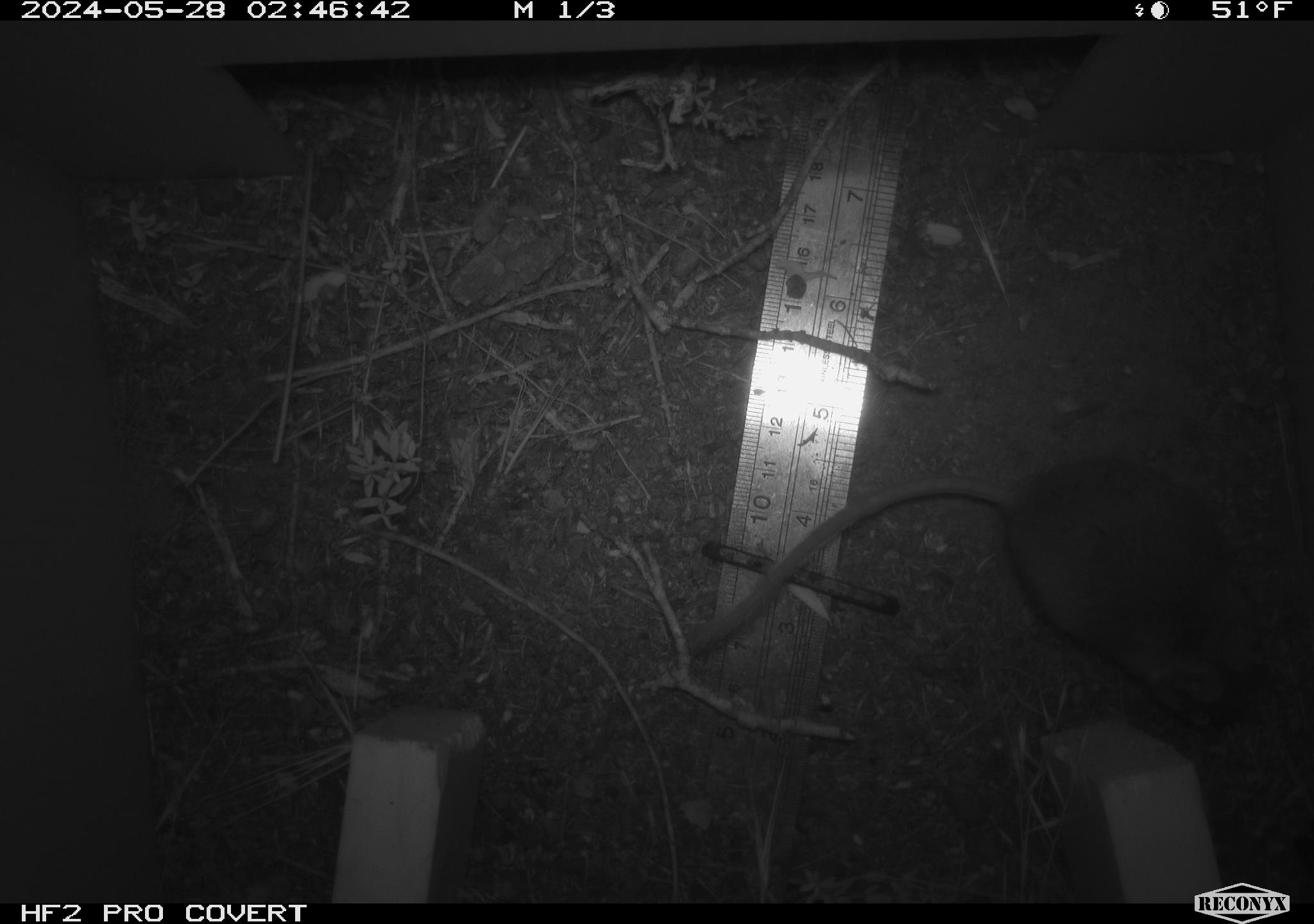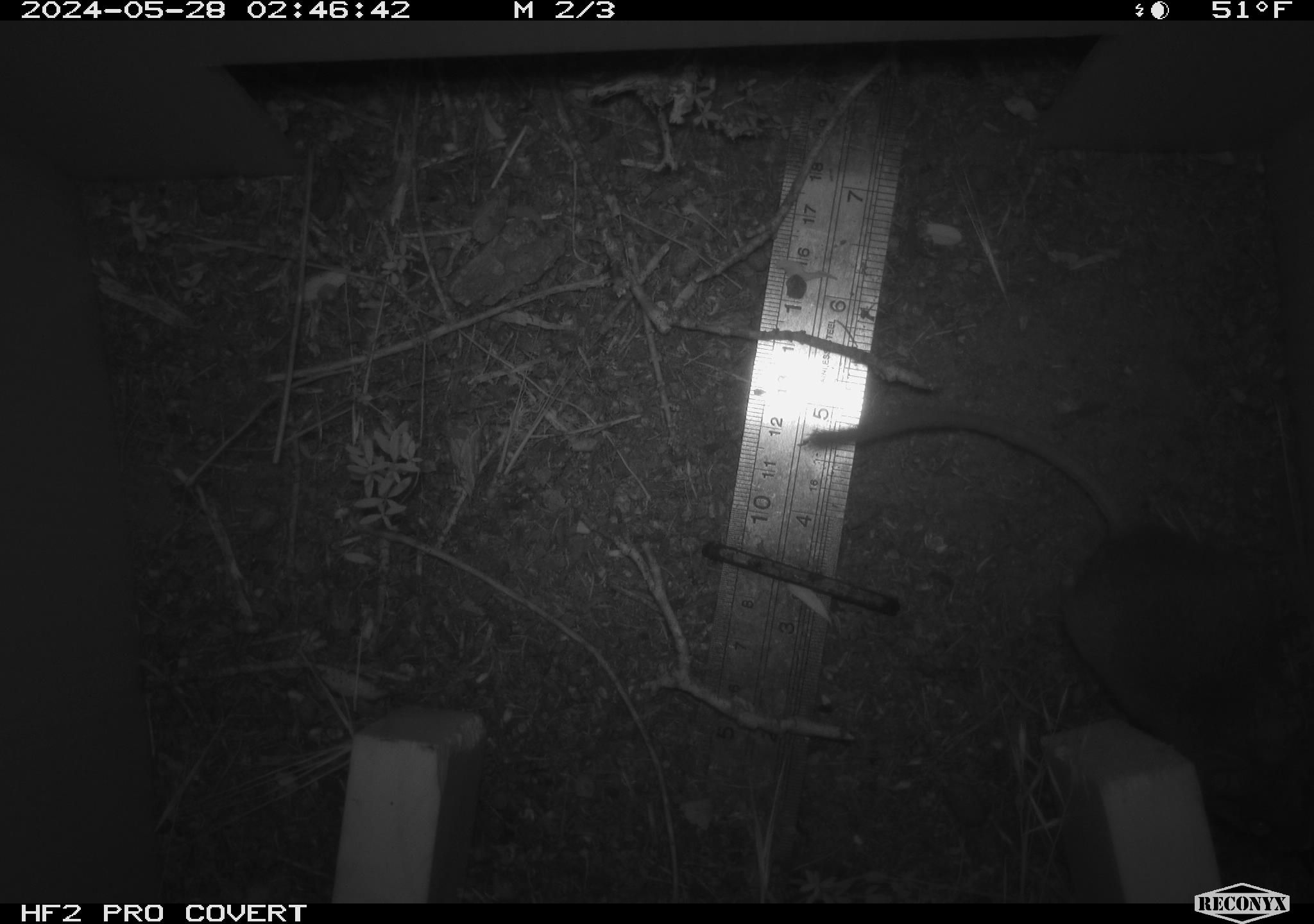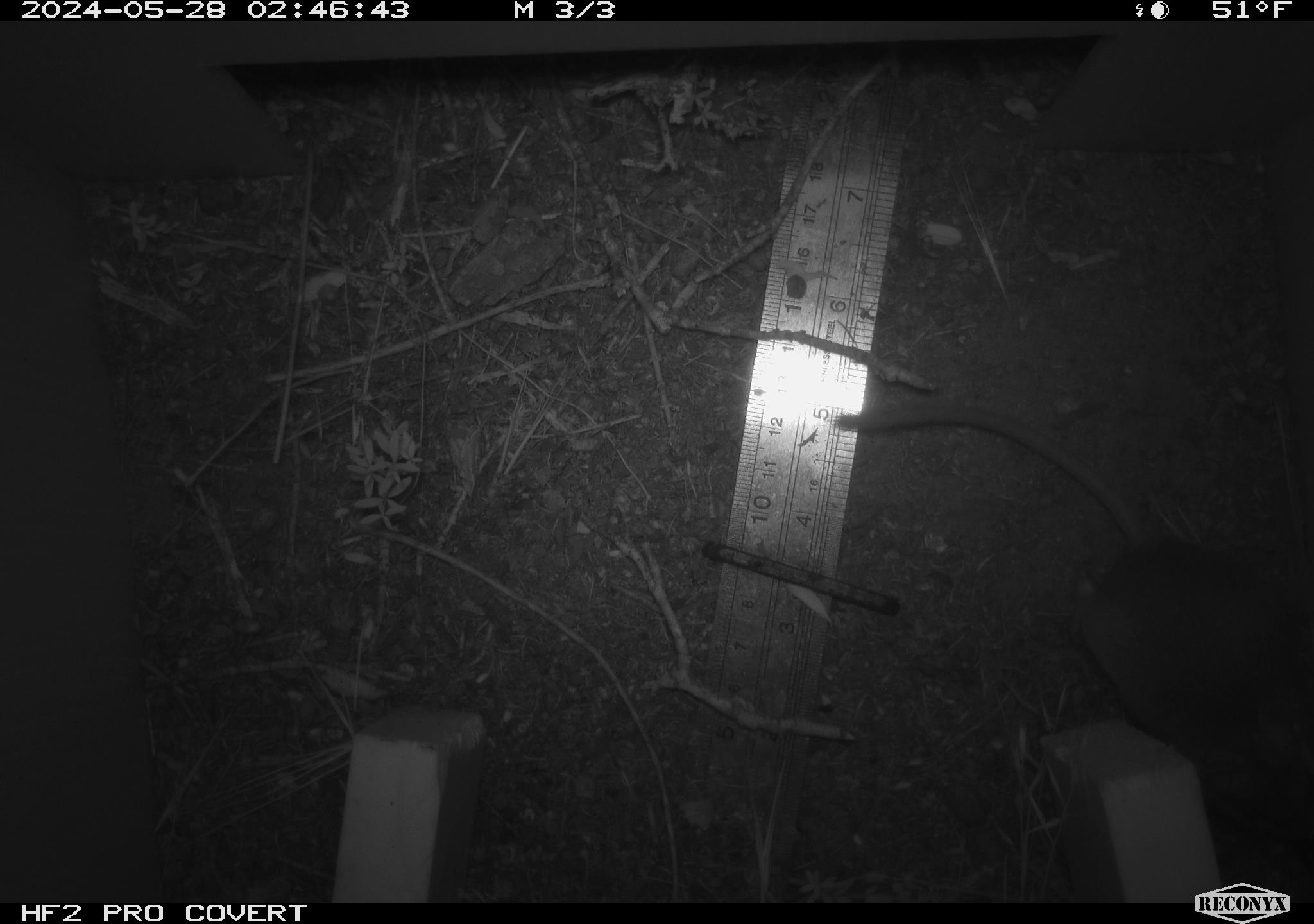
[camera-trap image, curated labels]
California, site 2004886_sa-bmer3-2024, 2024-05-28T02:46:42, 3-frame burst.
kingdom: Animalia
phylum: Chordata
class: Mammalia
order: Rodentia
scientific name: Rodentia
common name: mouse species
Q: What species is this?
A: Mouse species (Rodentia).